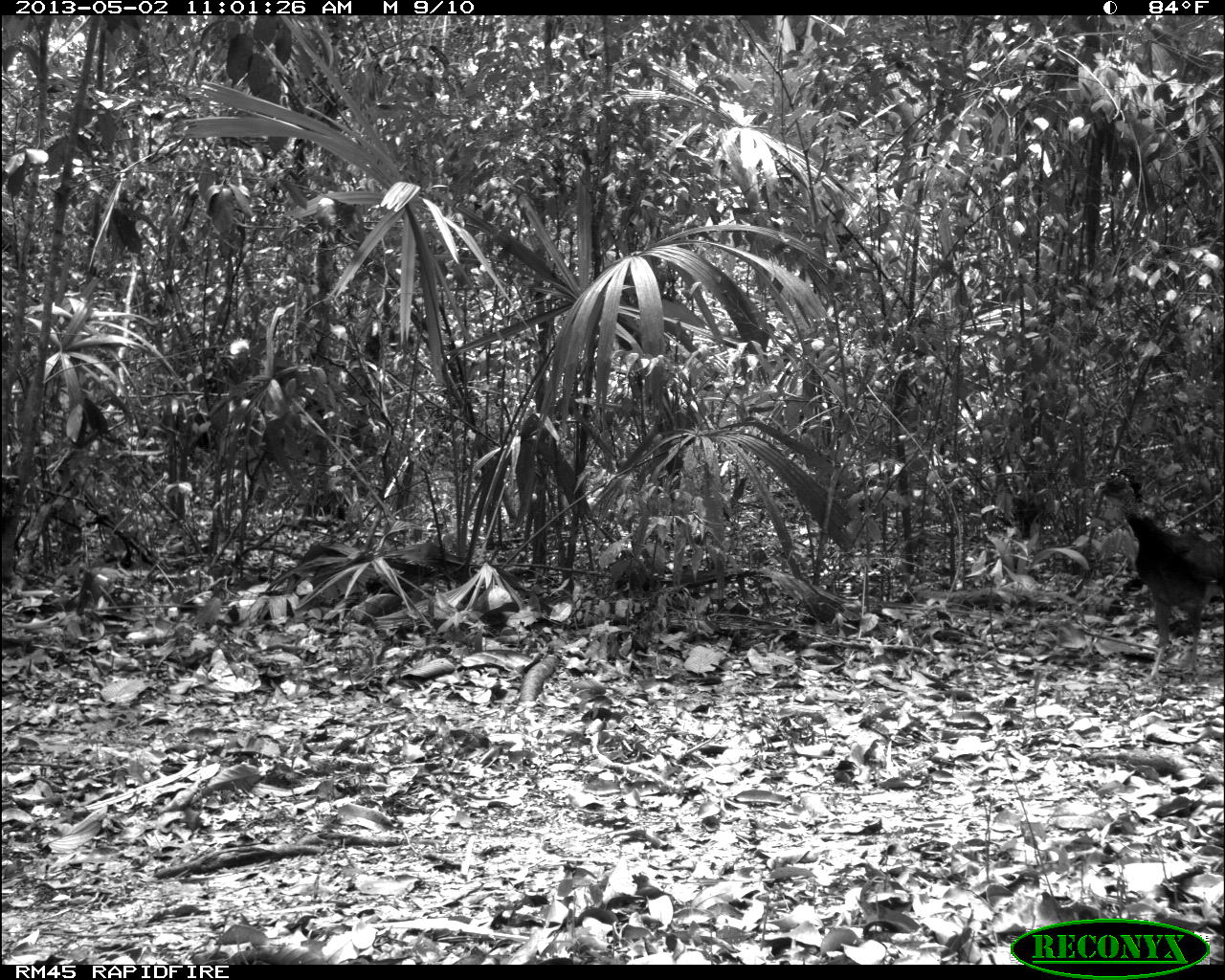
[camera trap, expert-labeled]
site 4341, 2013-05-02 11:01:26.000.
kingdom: Animalia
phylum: Chordata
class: Aves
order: Galliformes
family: Cracidae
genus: Crax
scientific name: Crax rubra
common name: great curassow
Crax rubra (great curassow), count 1, sex female.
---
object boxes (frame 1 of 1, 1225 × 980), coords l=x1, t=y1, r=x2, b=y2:
crax rubra: l=1092, t=468, r=1221, b=683